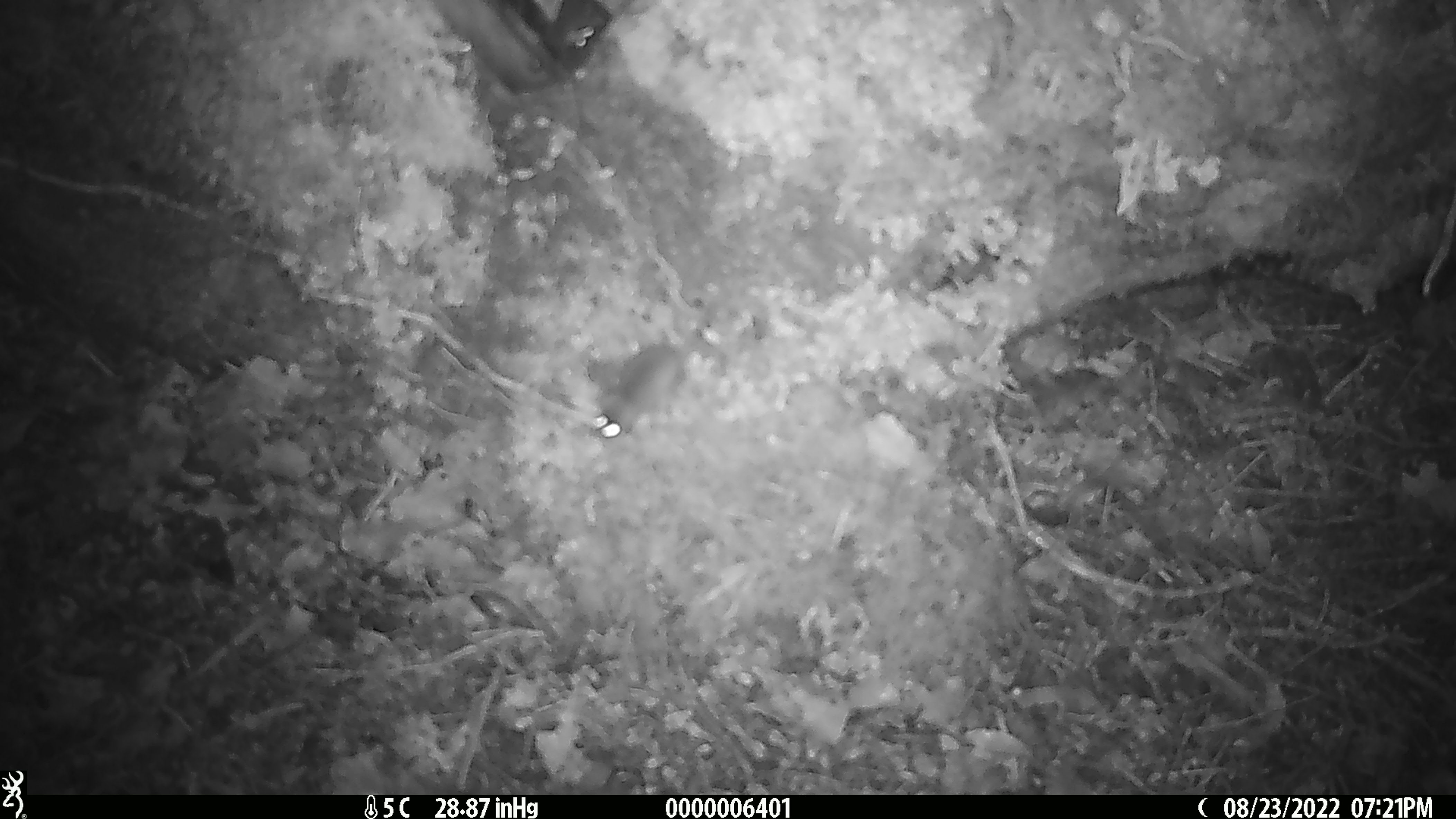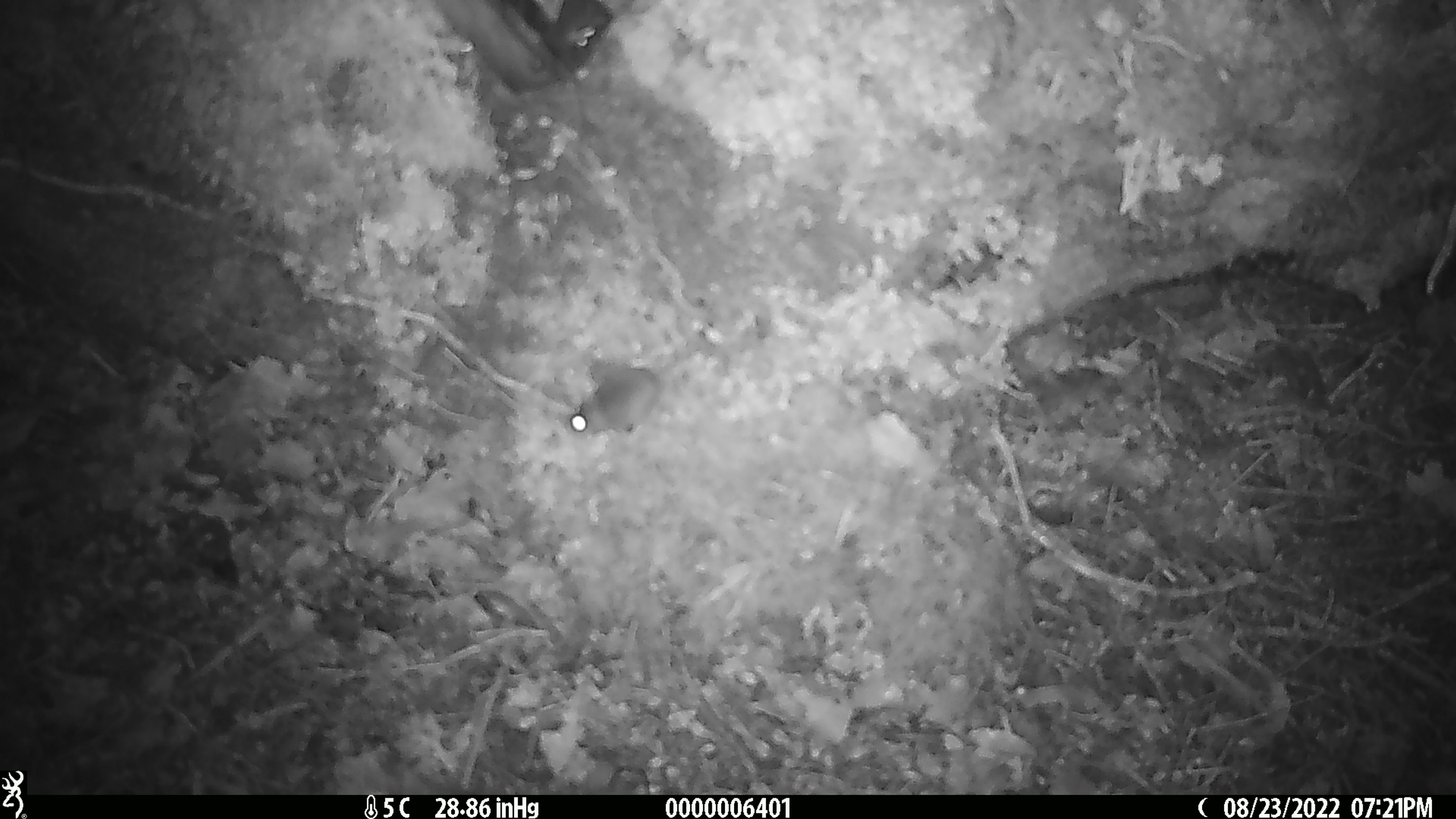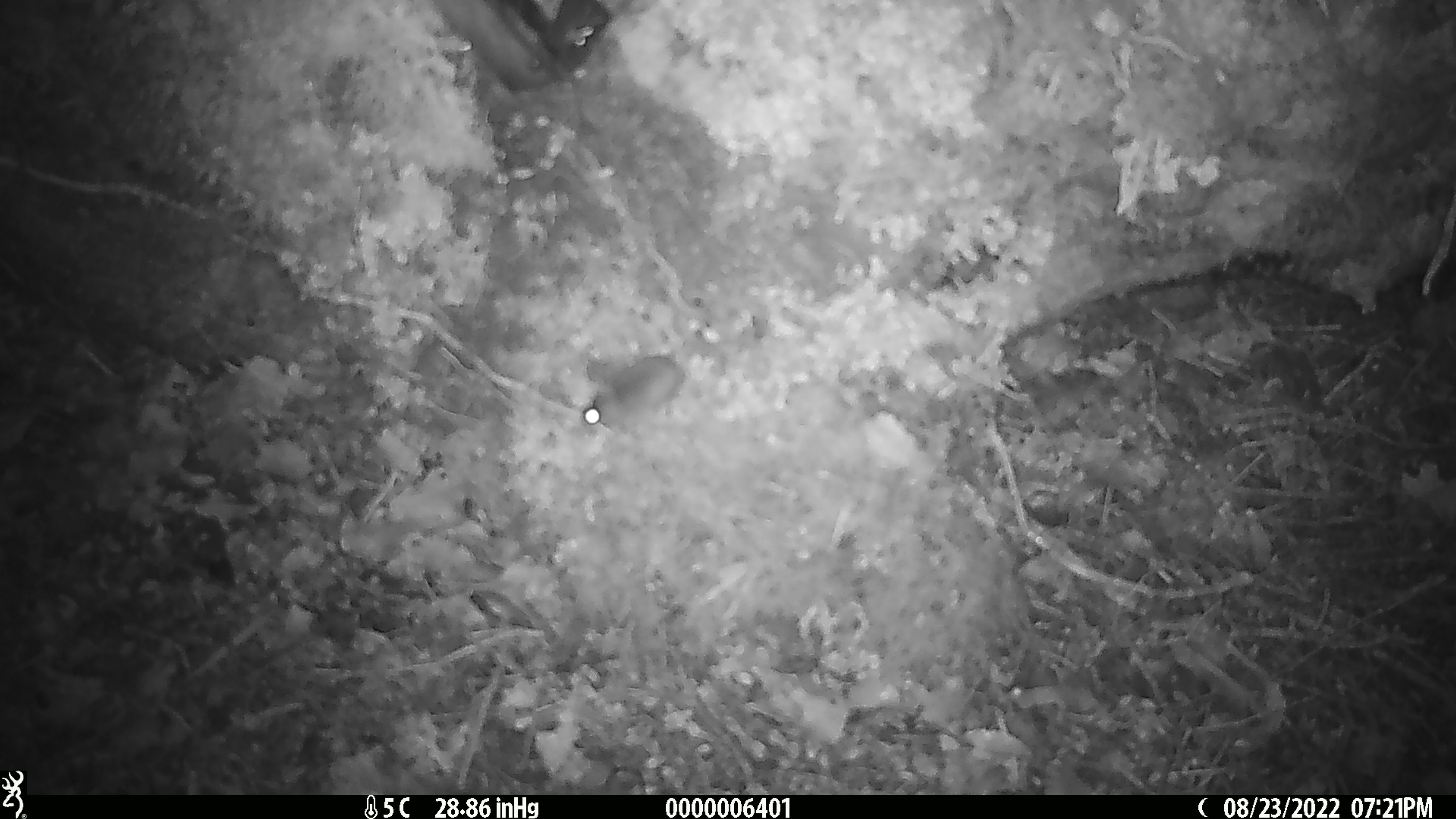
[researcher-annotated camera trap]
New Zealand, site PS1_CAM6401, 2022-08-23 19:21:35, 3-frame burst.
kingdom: Animalia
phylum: Chordata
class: Mammalia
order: Rodentia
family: Muridae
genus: Mus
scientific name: Mus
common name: mouse